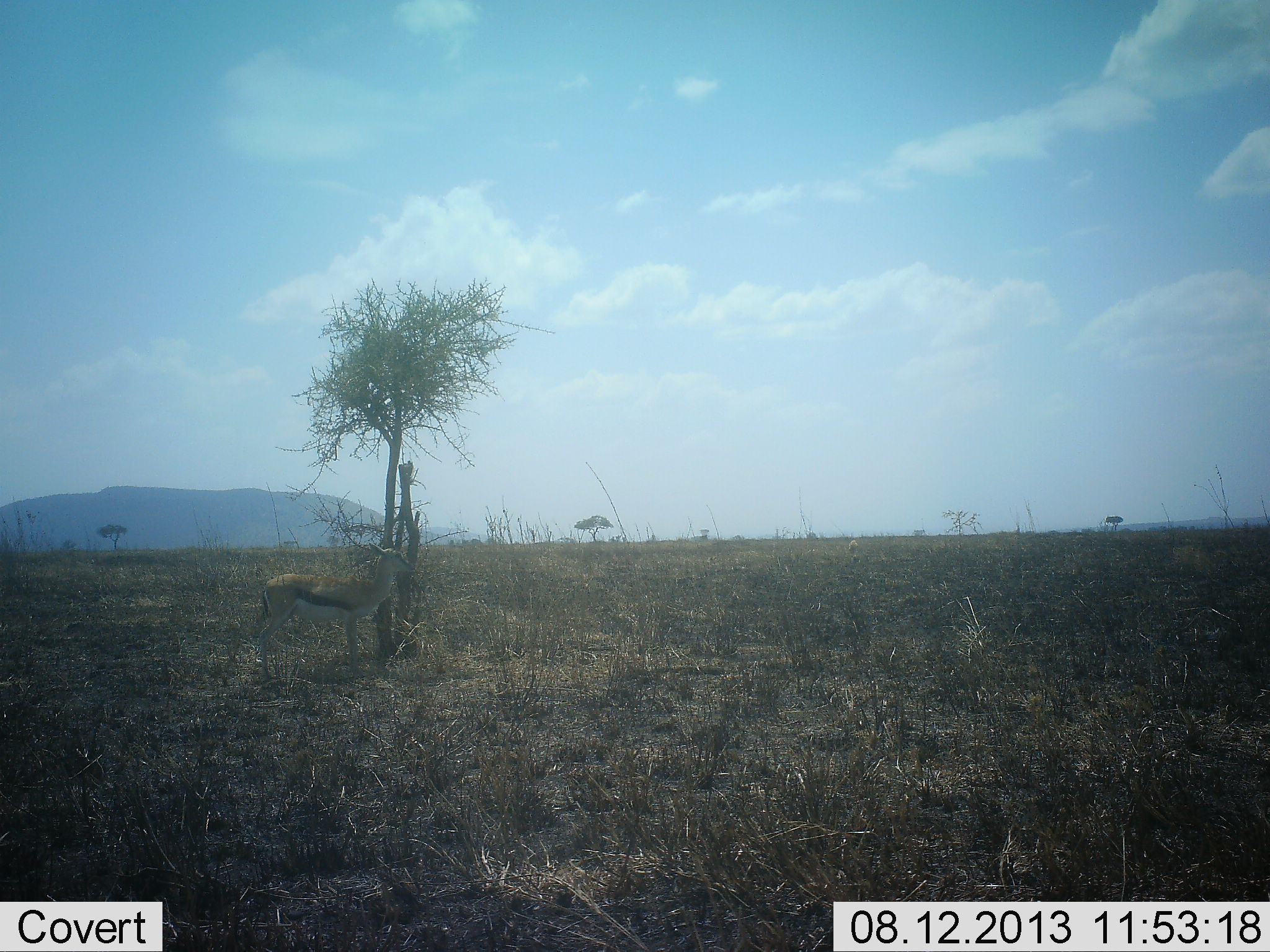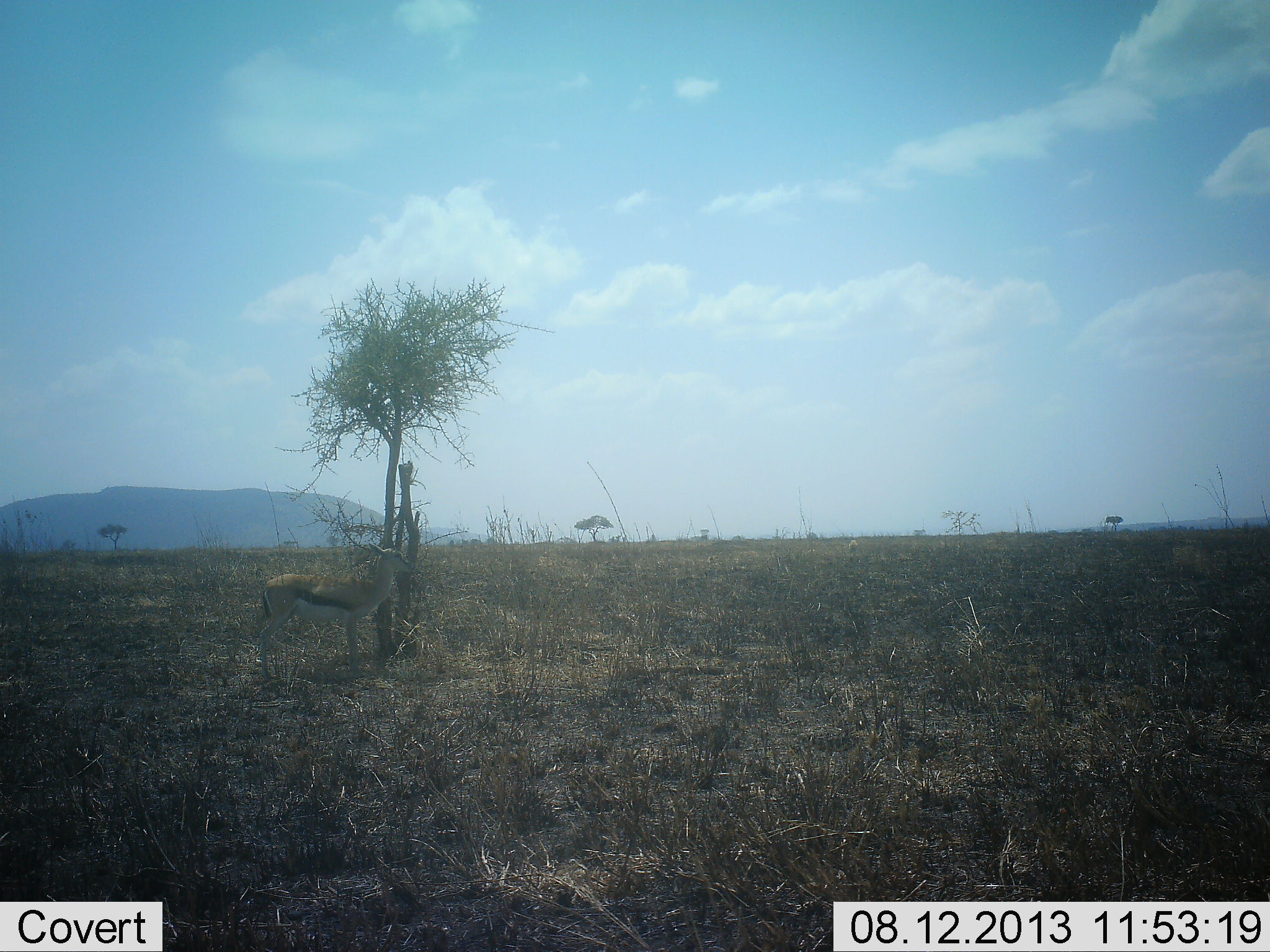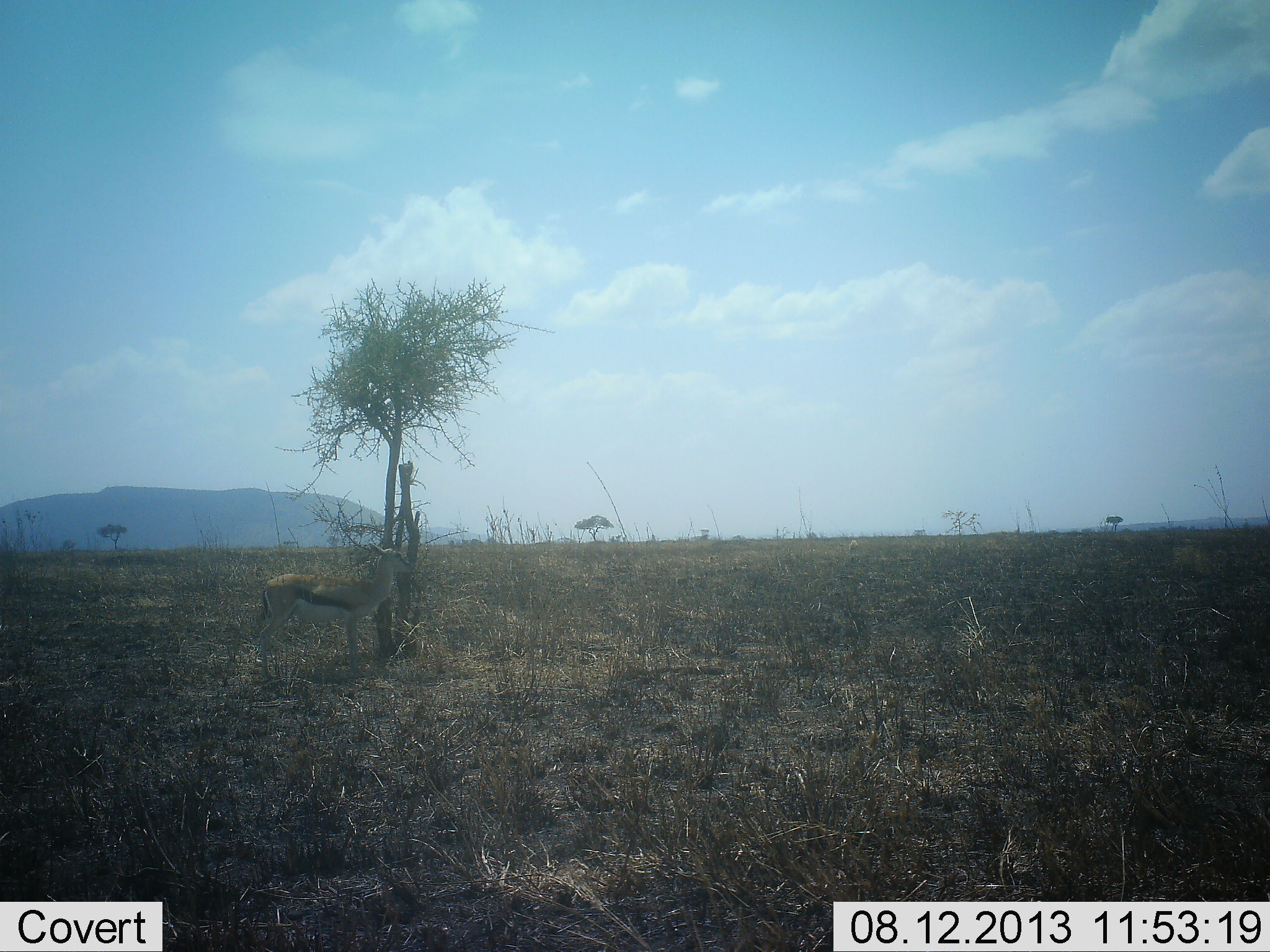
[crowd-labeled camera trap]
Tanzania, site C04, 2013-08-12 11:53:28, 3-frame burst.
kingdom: Animalia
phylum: Chordata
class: Mammalia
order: Artiodactyla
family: Bovidae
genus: Eudorcas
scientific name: Eudorcas thomsonii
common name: thomson's gazelle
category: gazellethomsons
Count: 1.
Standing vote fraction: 96%.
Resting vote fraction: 0%.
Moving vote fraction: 0%.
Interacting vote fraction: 0%.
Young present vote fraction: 0%.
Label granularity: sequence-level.